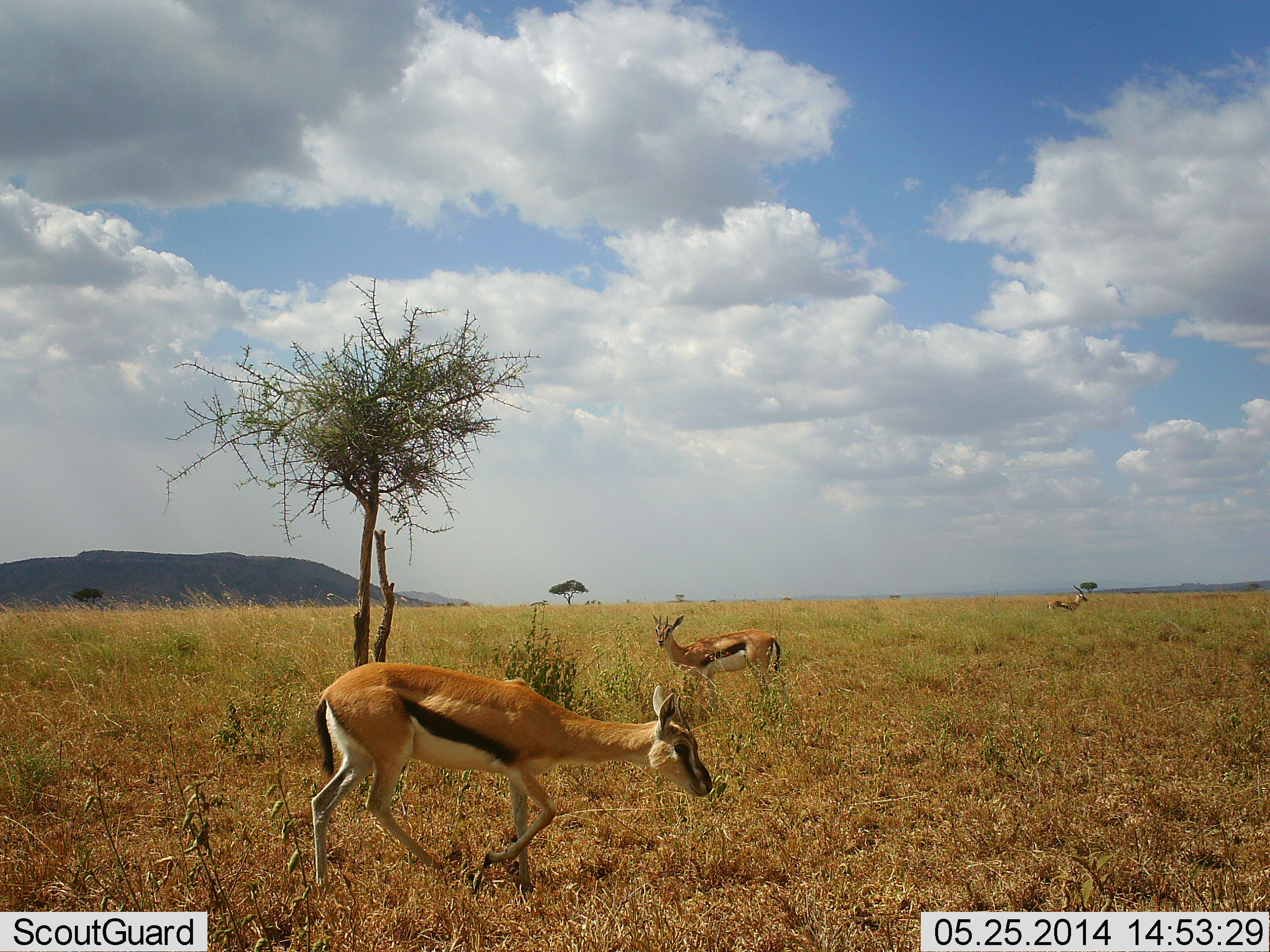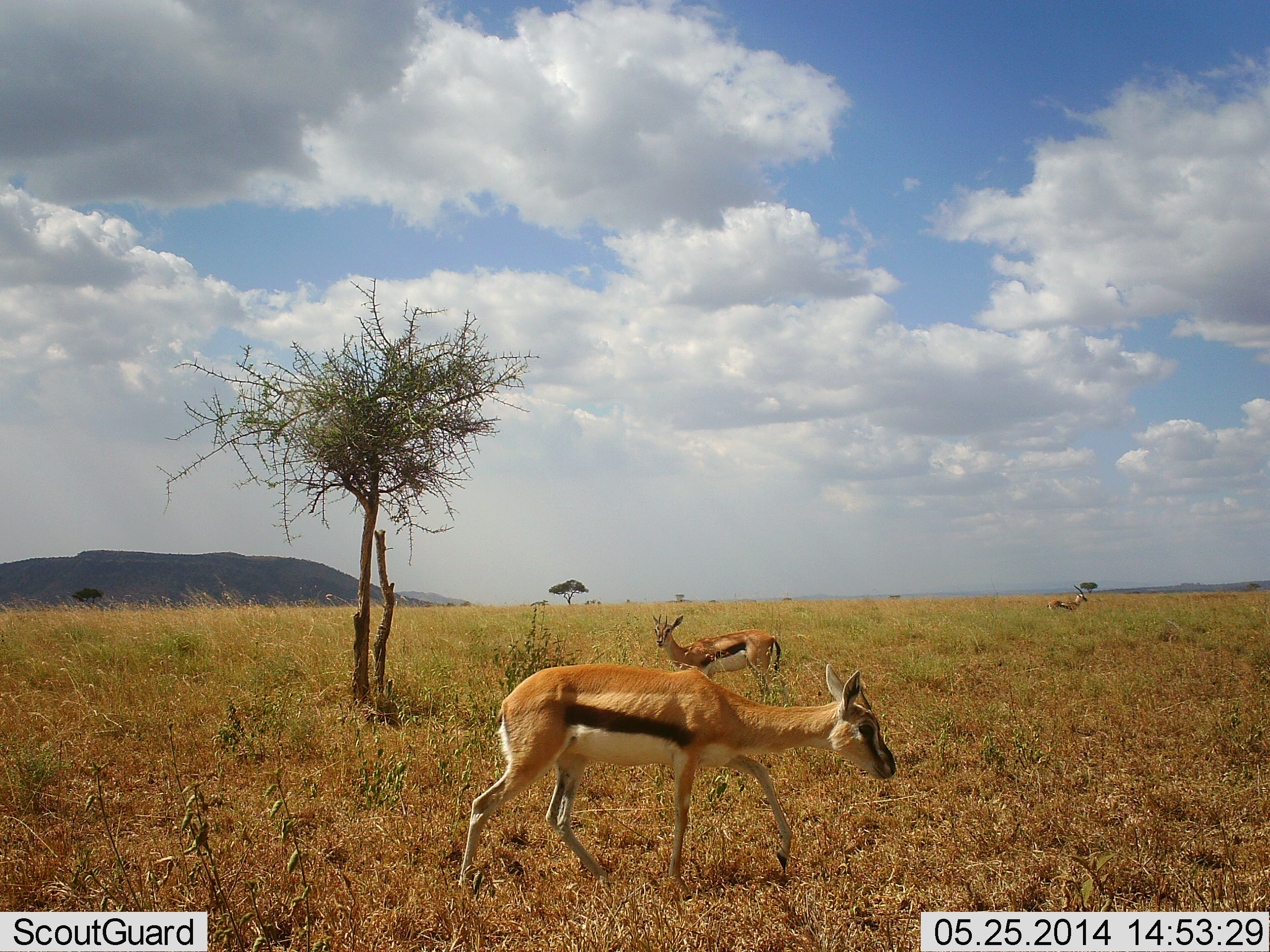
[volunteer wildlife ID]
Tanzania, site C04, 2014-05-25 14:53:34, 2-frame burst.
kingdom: Animalia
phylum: Chordata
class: Mammalia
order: Artiodactyla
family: Bovidae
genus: Eudorcas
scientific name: Eudorcas thomsonii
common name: thomson's gazelle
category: gazellethomsons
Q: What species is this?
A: Gazellethomsons (thomson's gazelle) (Eudorcas thomsonii).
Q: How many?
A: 3.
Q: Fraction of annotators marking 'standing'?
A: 90%.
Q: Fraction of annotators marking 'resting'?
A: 0%.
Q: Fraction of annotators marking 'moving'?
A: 90%.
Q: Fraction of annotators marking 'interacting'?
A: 0%.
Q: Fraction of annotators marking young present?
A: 0%.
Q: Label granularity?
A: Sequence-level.